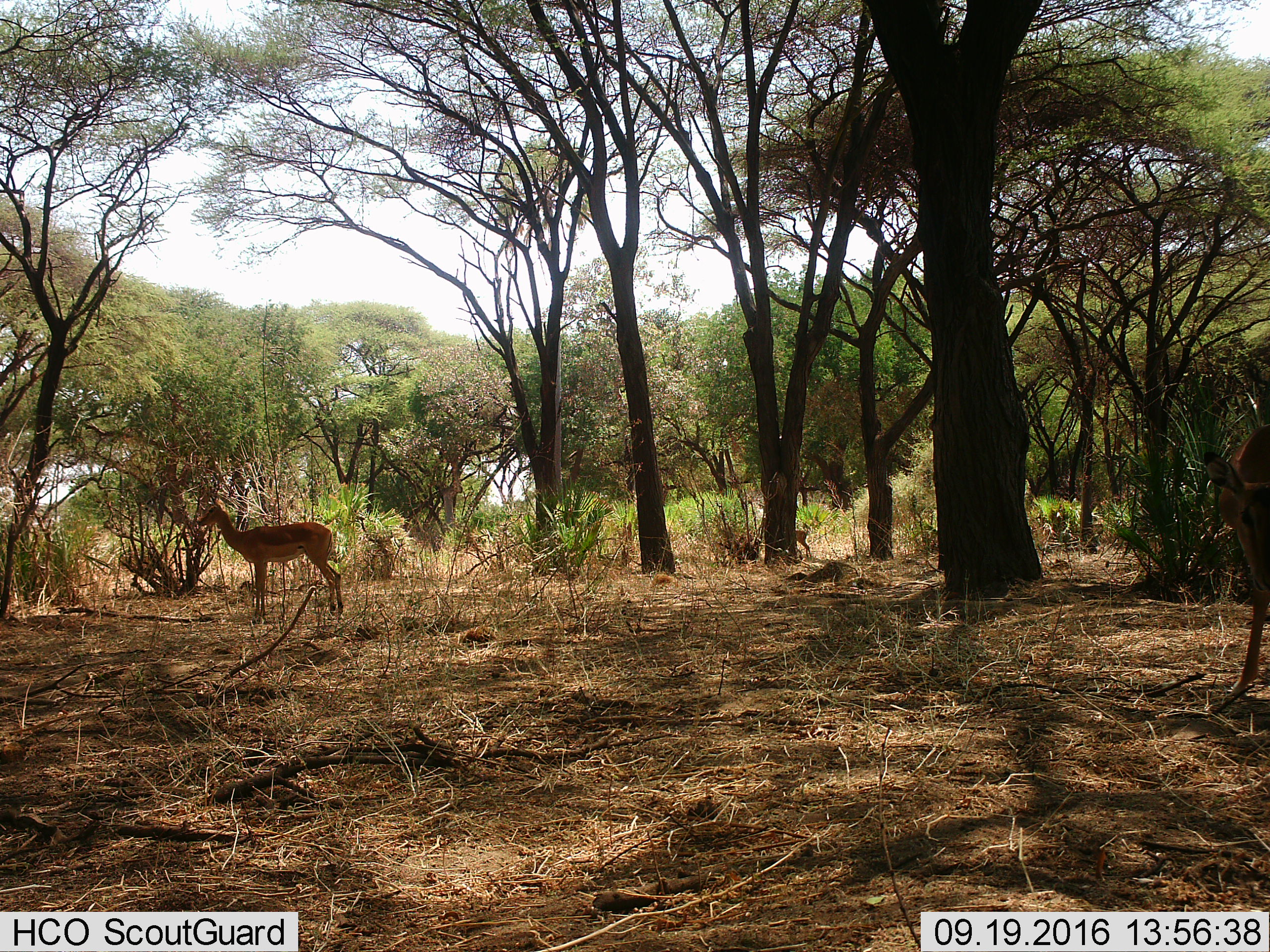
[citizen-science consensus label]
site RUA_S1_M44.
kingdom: Animalia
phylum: Chordata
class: Mammalia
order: Artiodactyla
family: Bovidae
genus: Aepyceros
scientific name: Aepyceros melampus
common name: impala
Impala (Aepyceros melampus), count 3. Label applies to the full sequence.